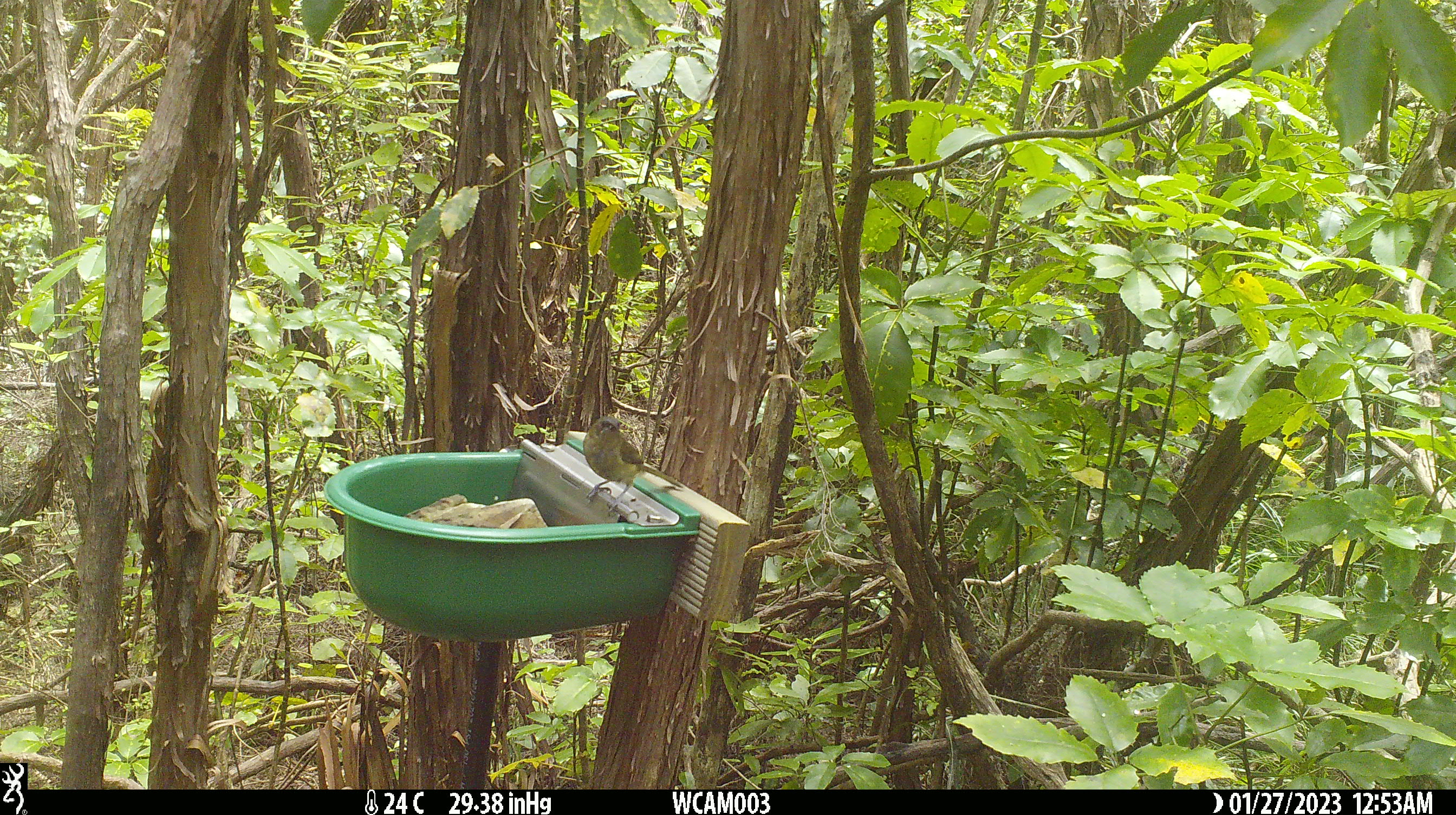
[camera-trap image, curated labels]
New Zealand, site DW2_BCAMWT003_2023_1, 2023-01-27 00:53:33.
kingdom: Animalia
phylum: Chordata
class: Aves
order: Passeriformes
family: Meliphagidae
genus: Anthornis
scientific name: Anthornis melanura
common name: new zealand bellbird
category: bellbird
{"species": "bellbird (new zealand bellbird) (Anthornis melanura)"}